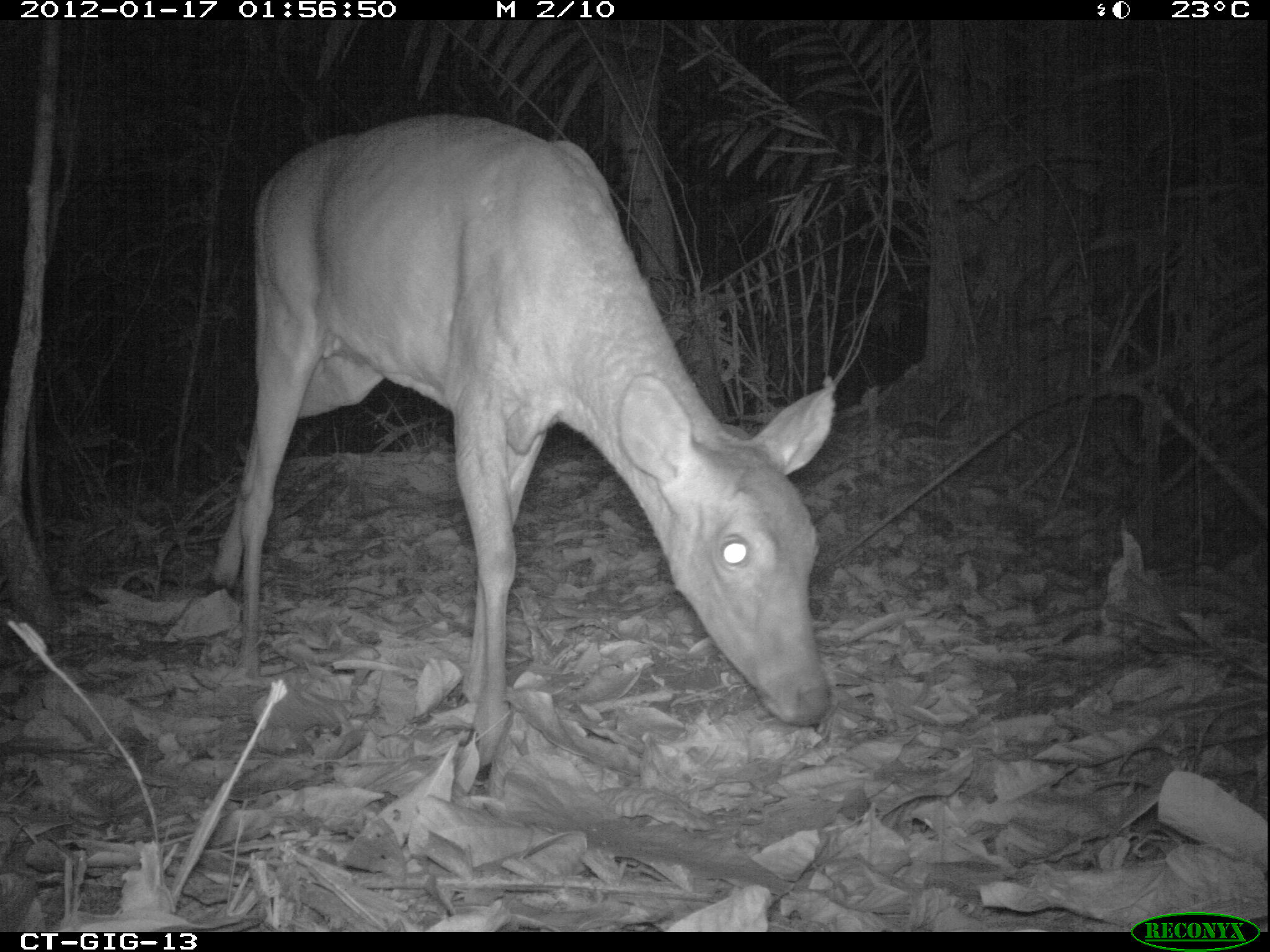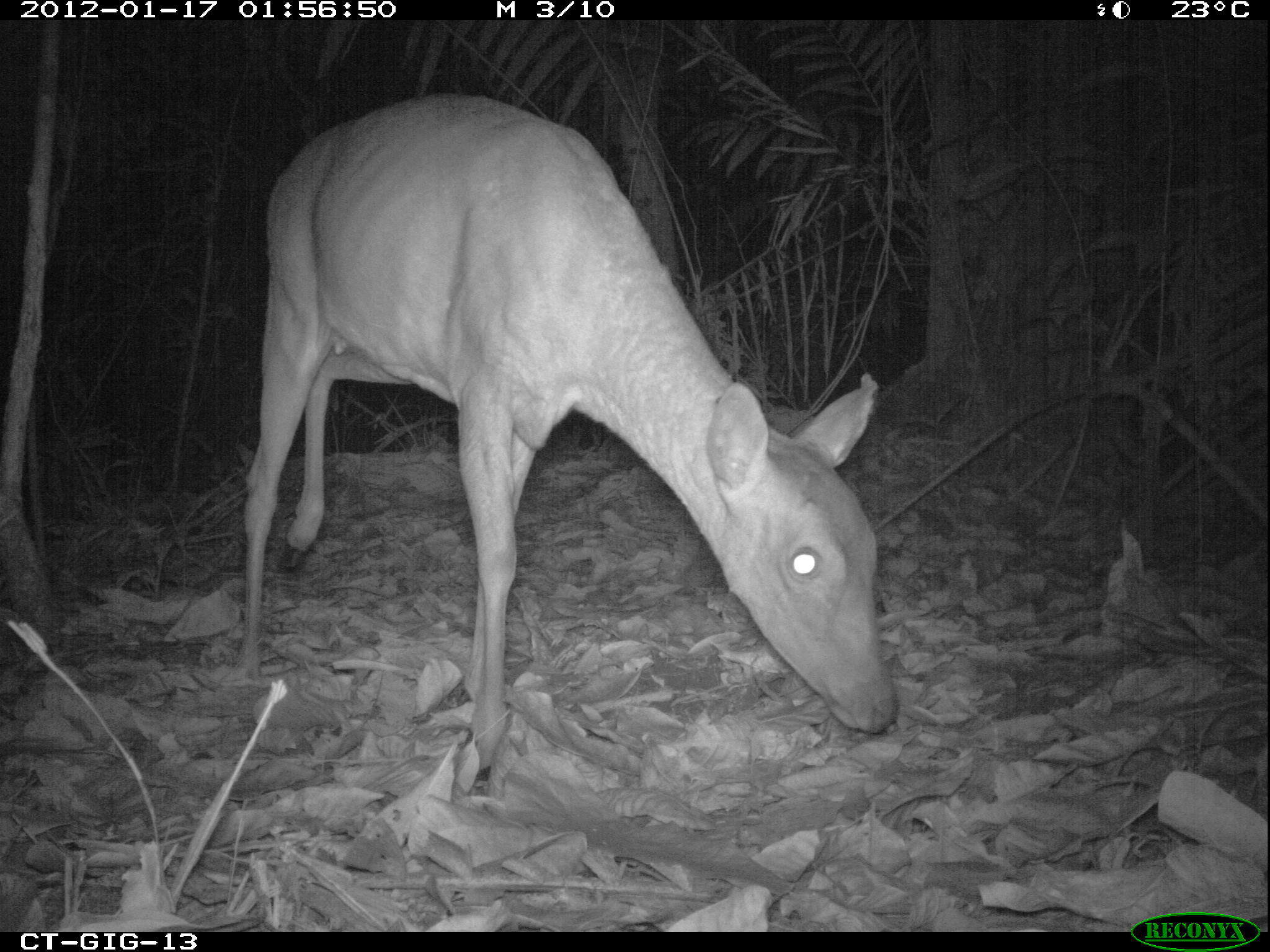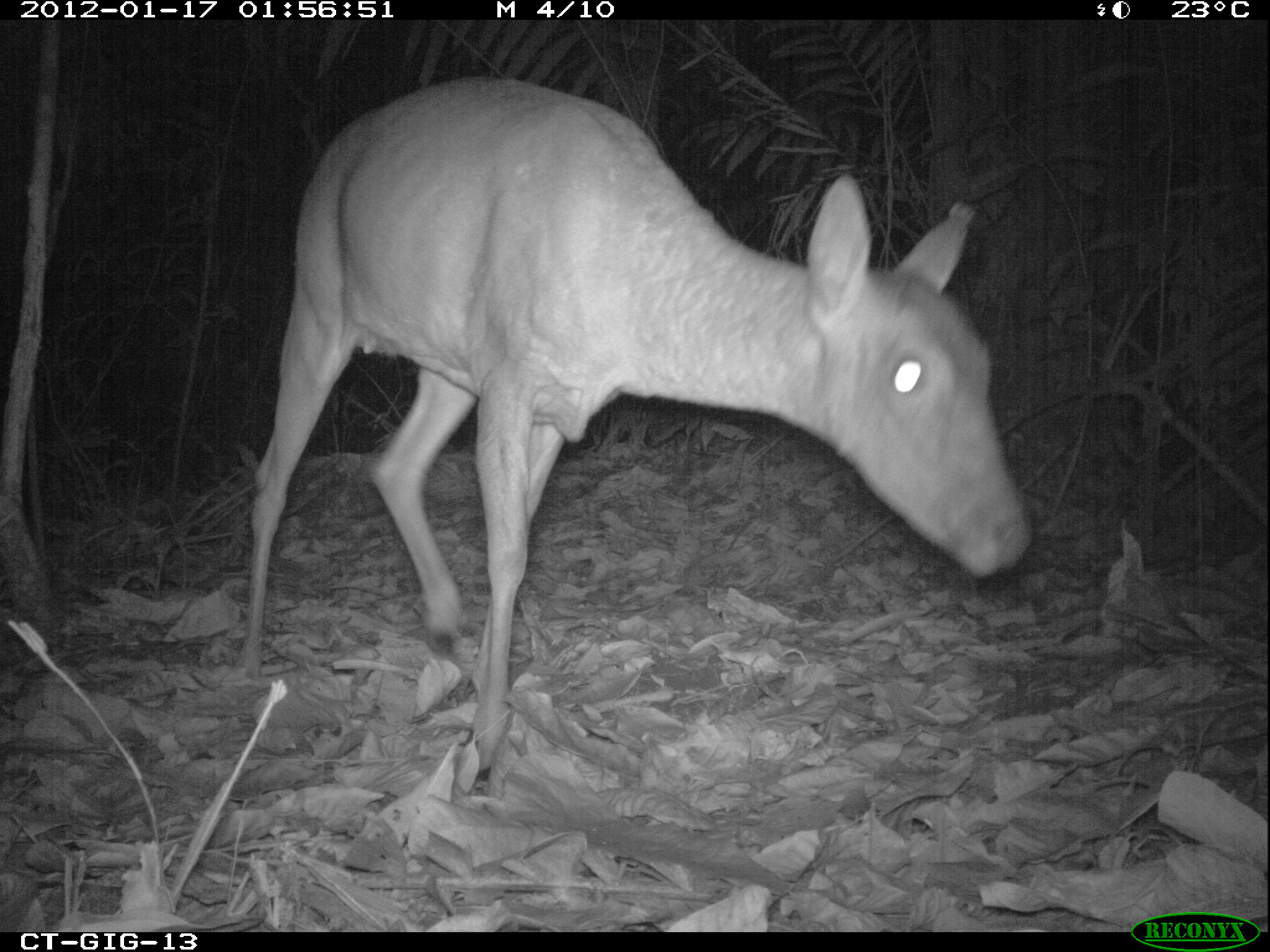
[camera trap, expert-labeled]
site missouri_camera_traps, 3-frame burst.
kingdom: Animalia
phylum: Chordata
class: Mammalia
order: Artiodactyla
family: Cervidae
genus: Odocoileus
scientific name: Odocoileus virginianus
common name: white-tailed deer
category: white tailed deer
White tailed deer (white-tailed deer) (Odocoileus virginianus). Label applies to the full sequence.